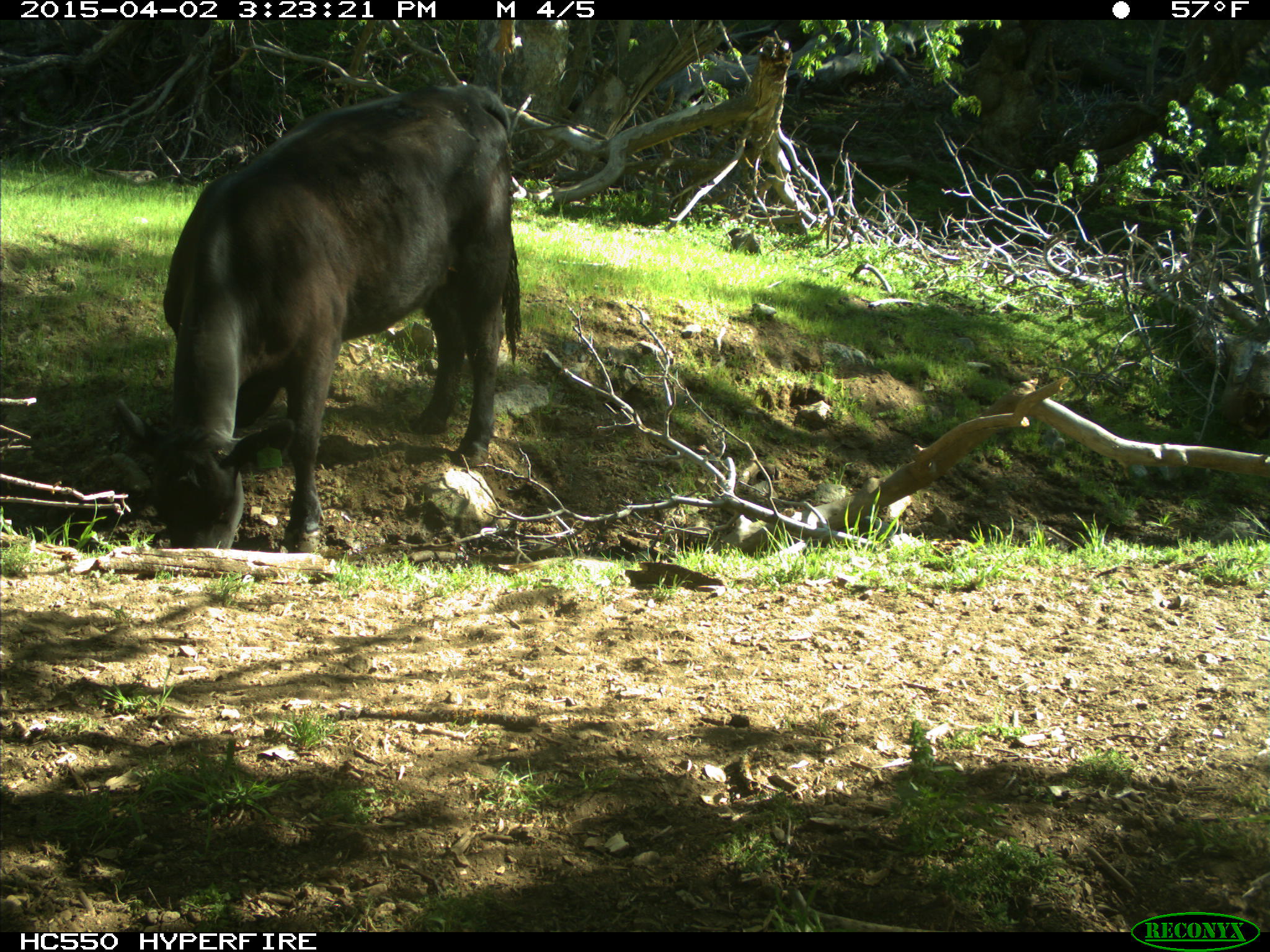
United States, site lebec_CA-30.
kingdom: Animalia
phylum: Chordata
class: Mammalia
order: Artiodactyla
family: Bovidae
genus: Bos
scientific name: Bos taurus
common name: domestic cow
Bos taurus (domestic cow).